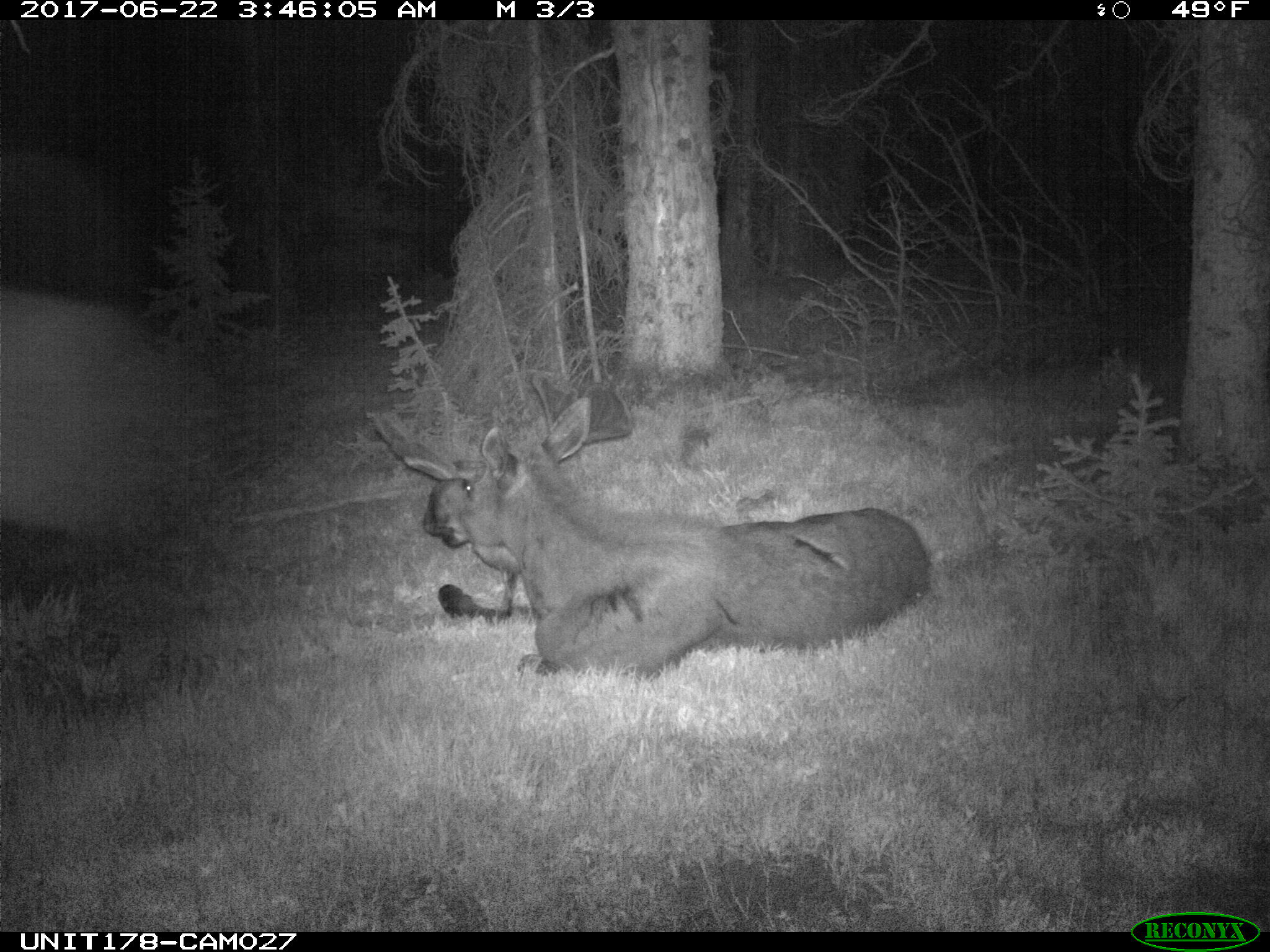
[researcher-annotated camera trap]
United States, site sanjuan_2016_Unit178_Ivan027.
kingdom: Animalia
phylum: Chordata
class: Mammalia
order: Artiodactyla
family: Cervidae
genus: Alces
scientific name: Alces alces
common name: moose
Alces alces (moose).